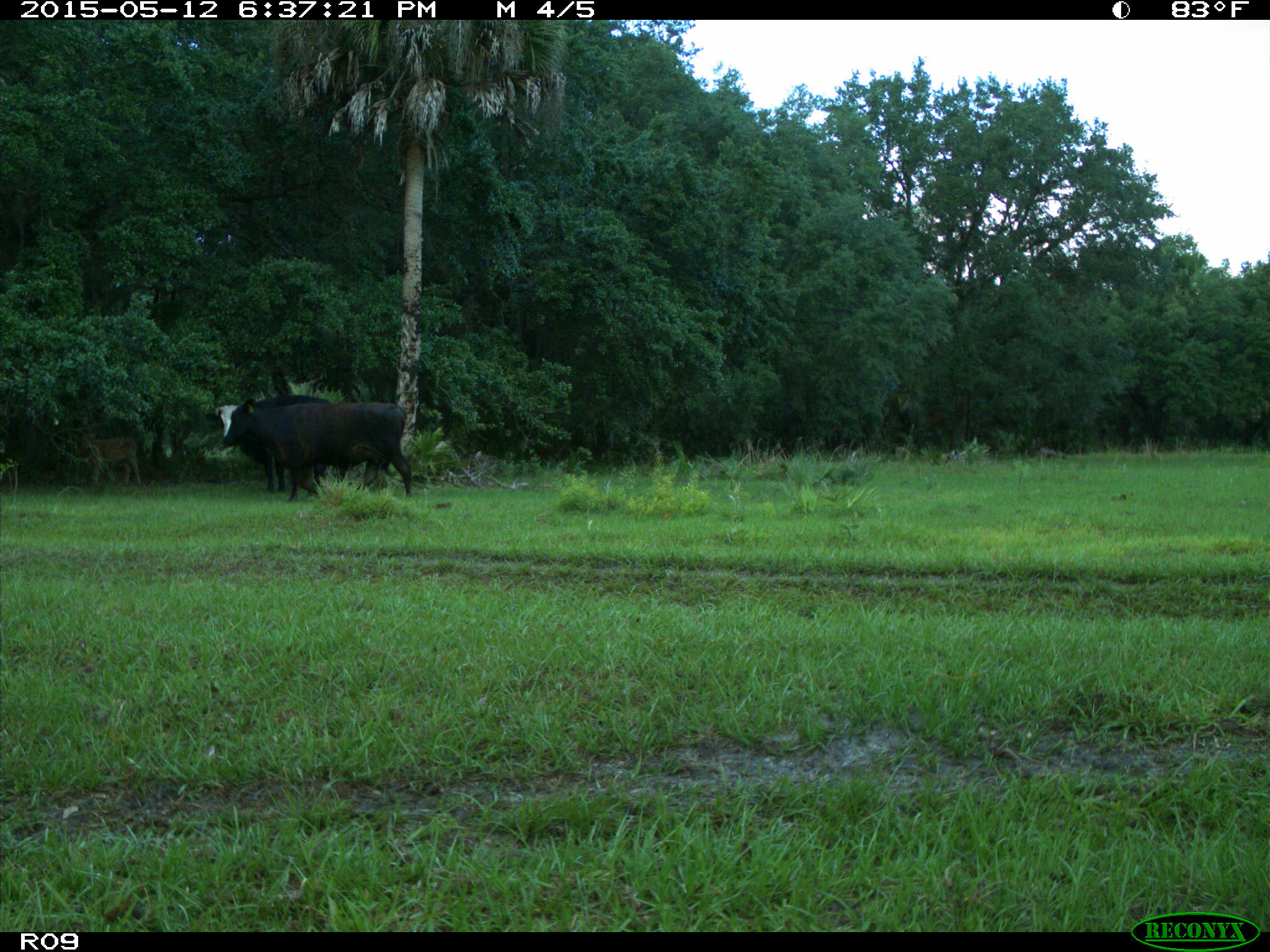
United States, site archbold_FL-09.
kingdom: Animalia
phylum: Chordata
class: Mammalia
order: Artiodactyla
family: Bovidae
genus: Bos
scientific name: Bos taurus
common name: domestic cow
Bos taurus (domestic cow).